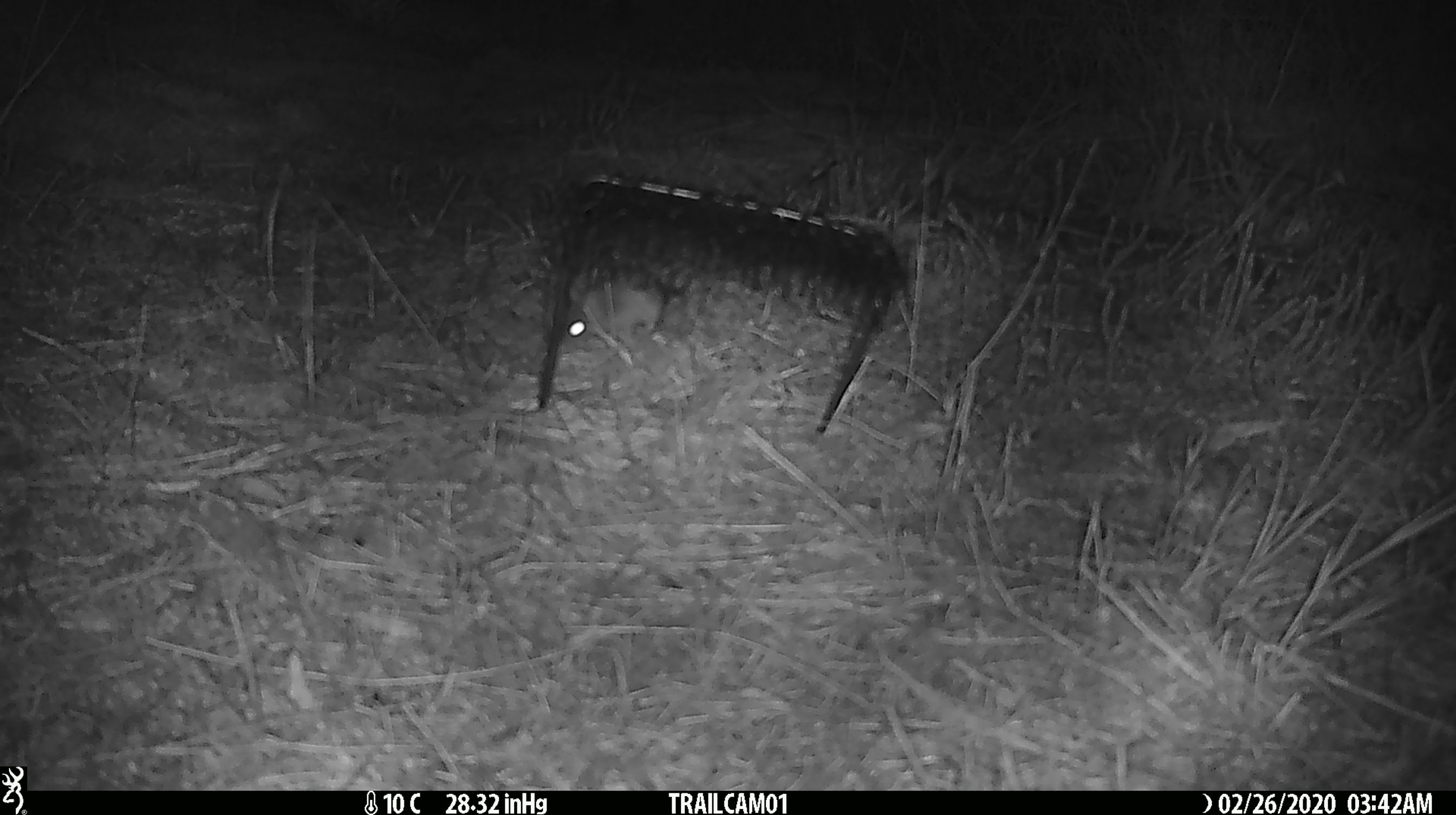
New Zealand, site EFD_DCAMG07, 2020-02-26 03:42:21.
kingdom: Animalia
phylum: Chordata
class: Mammalia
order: Rodentia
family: Muridae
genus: Mus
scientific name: Mus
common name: mouse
Mouse (Mus).